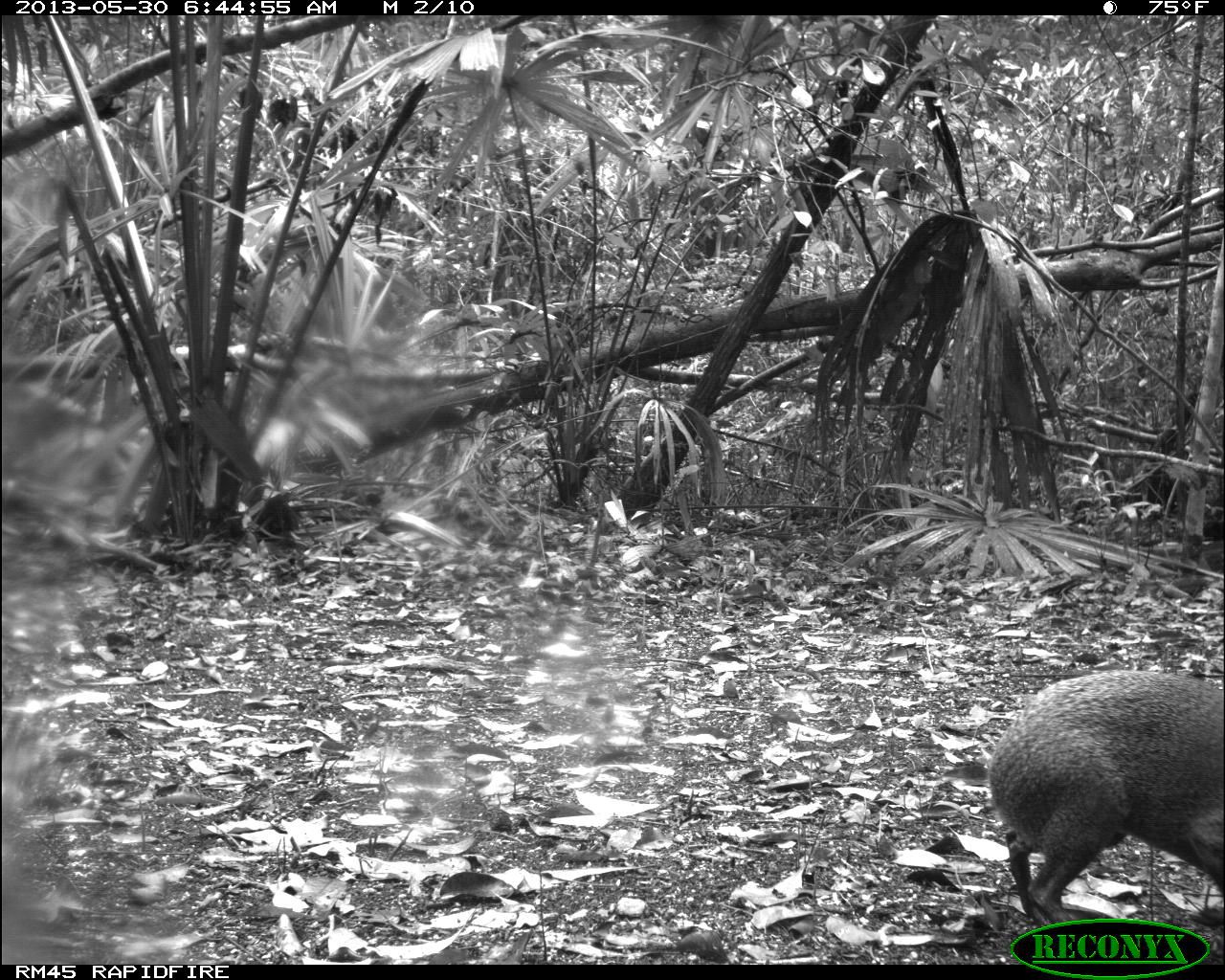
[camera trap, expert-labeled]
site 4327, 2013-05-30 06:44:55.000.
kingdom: Animalia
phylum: Chordata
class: Mammalia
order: Rodentia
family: Dasyproctidae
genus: Dasyprocta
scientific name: Dasyprocta punctata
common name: central american agouti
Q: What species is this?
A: Dasyprocta punctata (central american agouti).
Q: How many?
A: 1.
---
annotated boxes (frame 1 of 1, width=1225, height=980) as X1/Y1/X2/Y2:
dasyprocta punctata: 982/666/1225/928